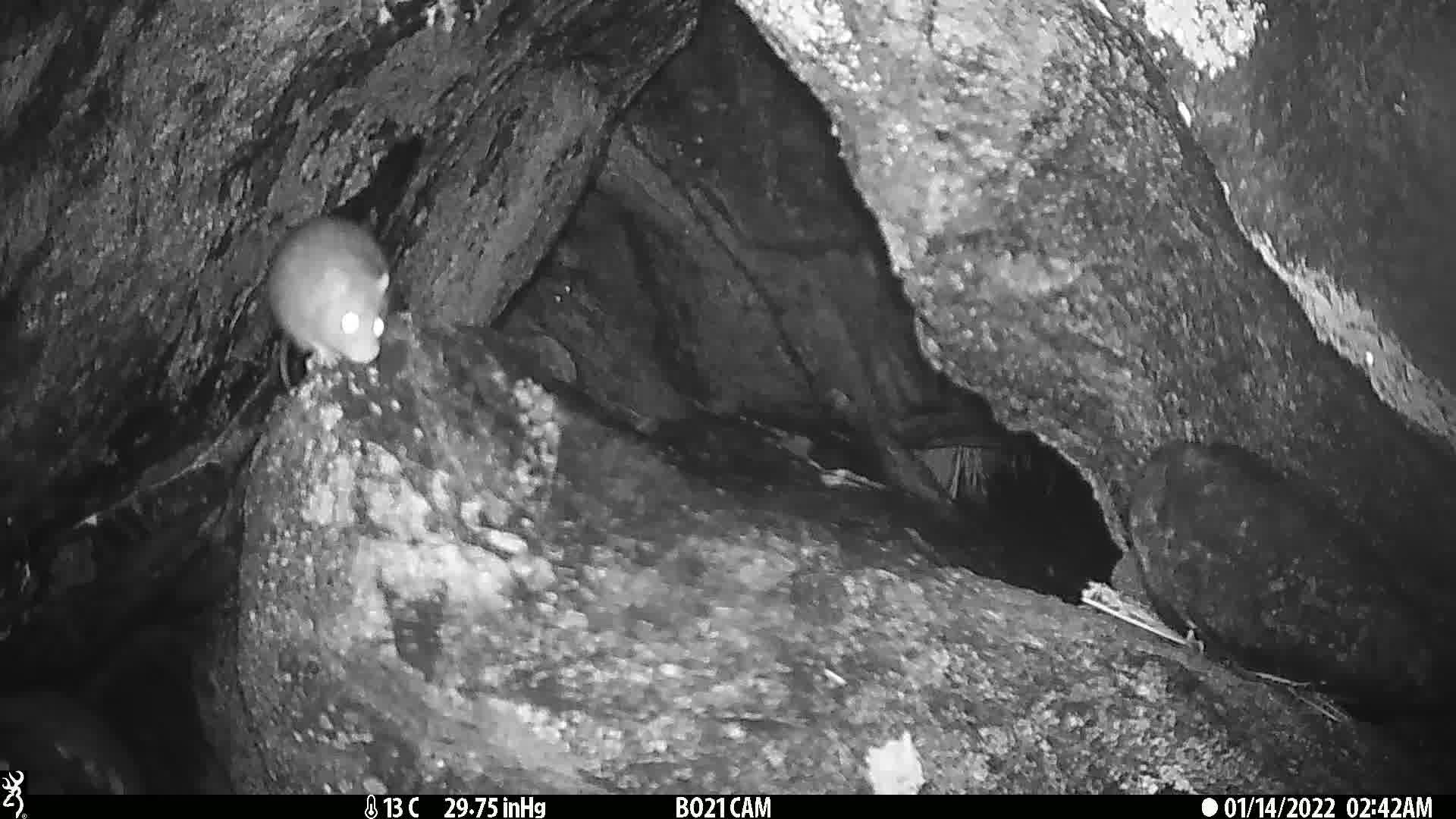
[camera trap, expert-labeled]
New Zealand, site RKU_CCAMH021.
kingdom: Animalia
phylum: Chordata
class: Mammalia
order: Rodentia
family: Muridae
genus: Rattus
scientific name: Rattus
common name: rat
Rat (Rattus).